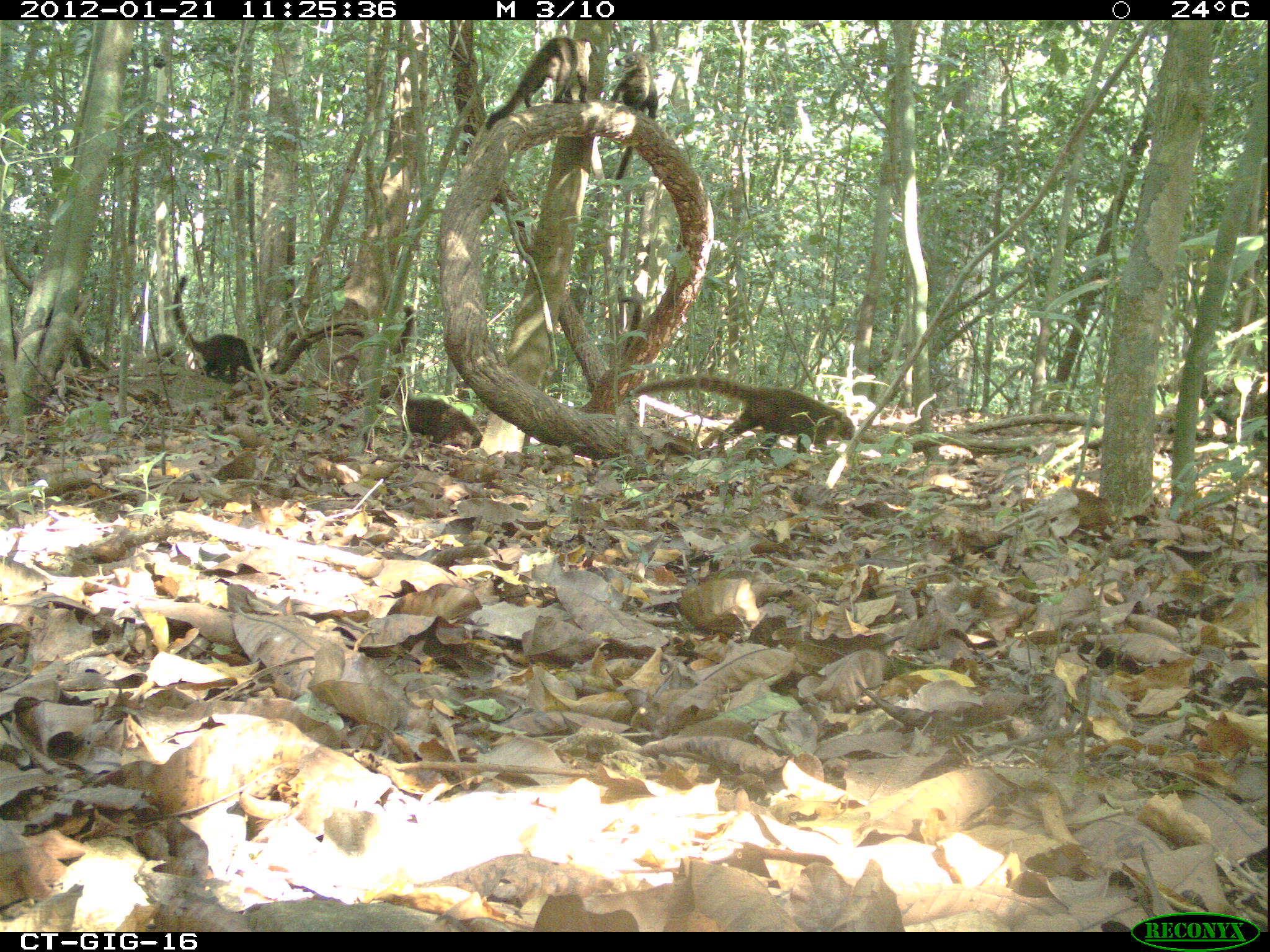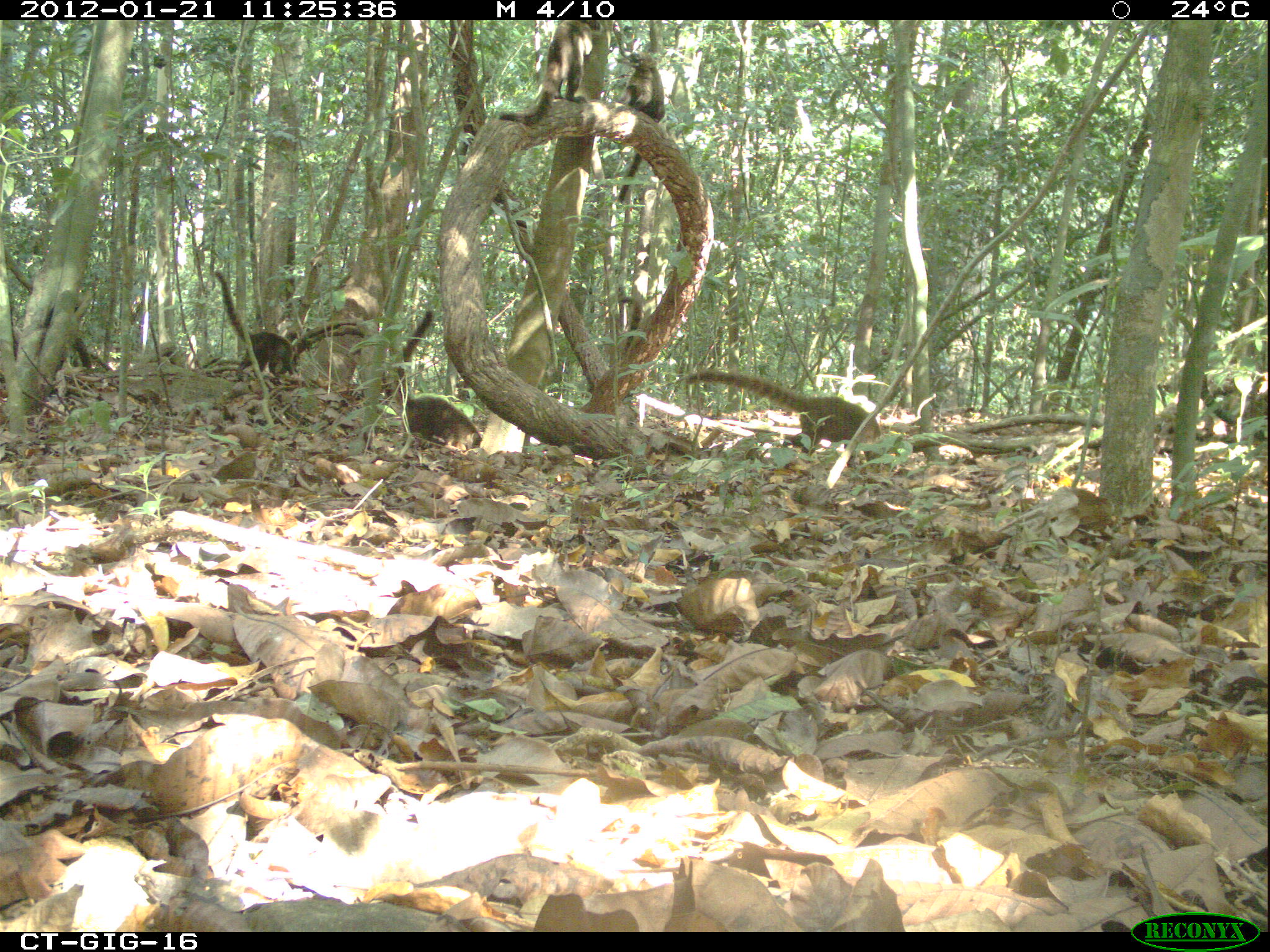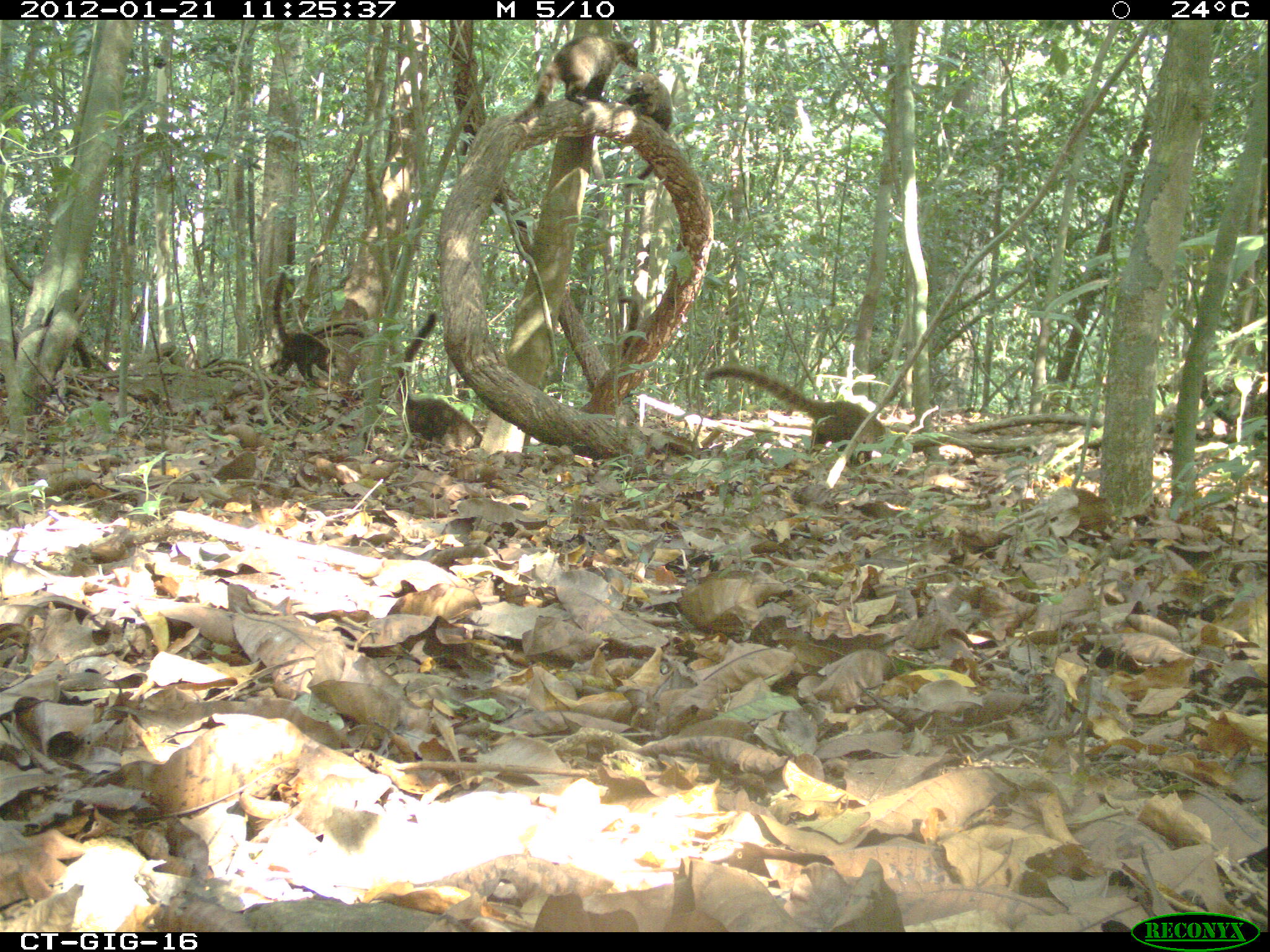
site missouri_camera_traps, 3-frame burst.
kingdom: Animalia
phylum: Chordata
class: Mammalia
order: Carnivora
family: Procyonidae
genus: Nasua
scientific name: Nasua narica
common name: white-nosed coati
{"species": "white-nosed coati (Nasua narica)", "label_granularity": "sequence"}